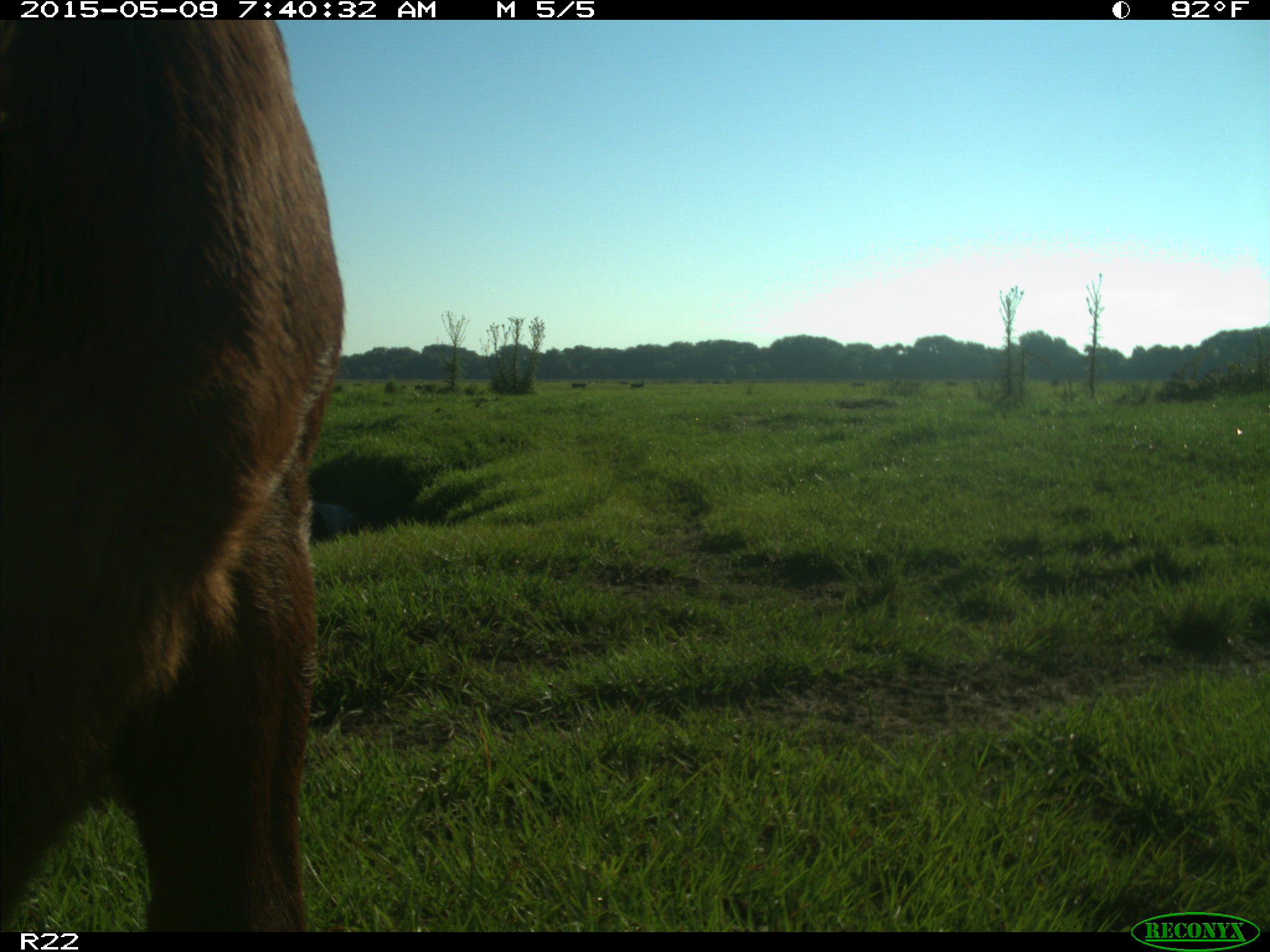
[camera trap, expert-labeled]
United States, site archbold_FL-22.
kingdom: Animalia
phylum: Chordata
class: Mammalia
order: Artiodactyla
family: Bovidae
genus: Bos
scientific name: Bos taurus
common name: domestic cow